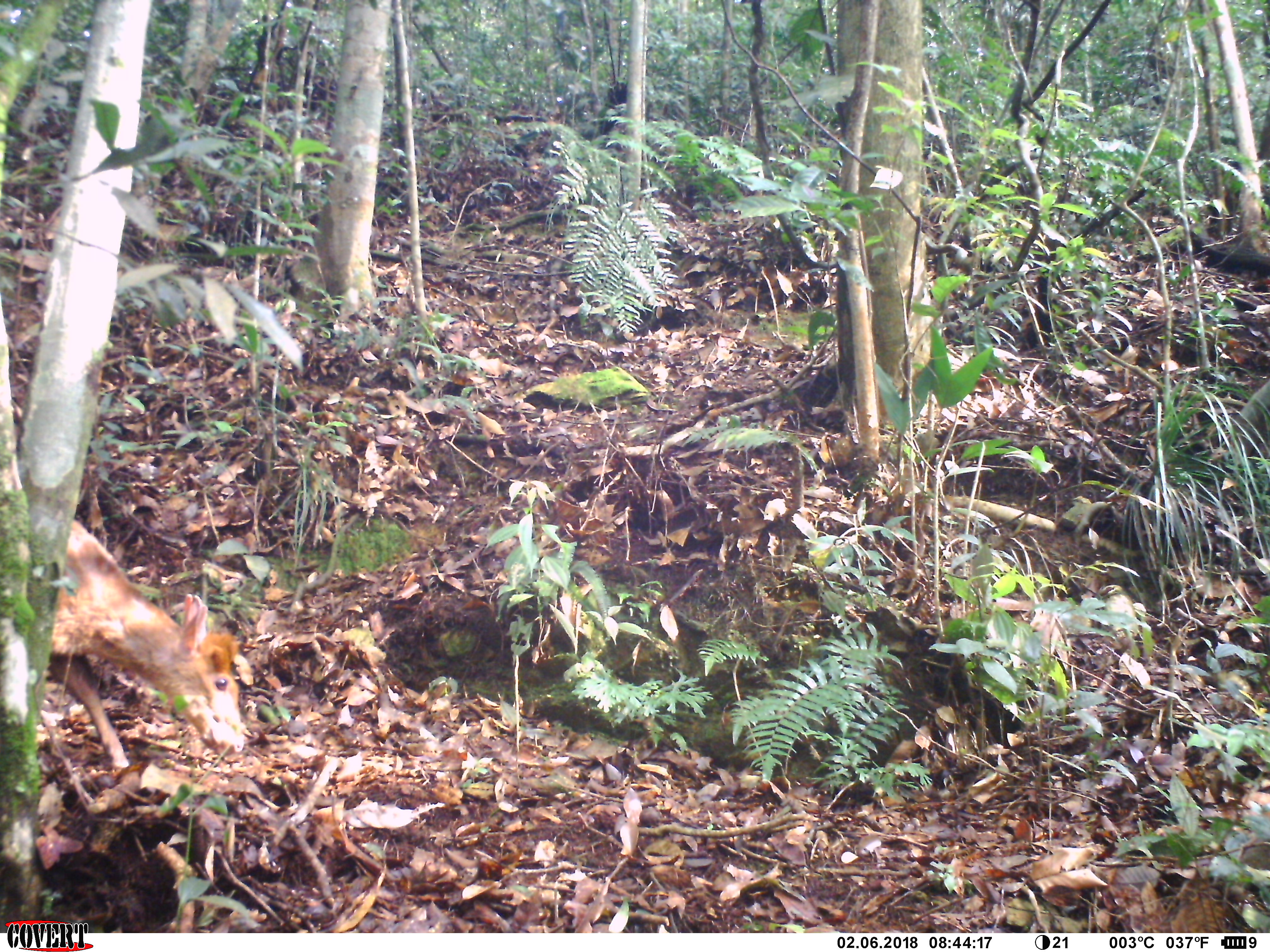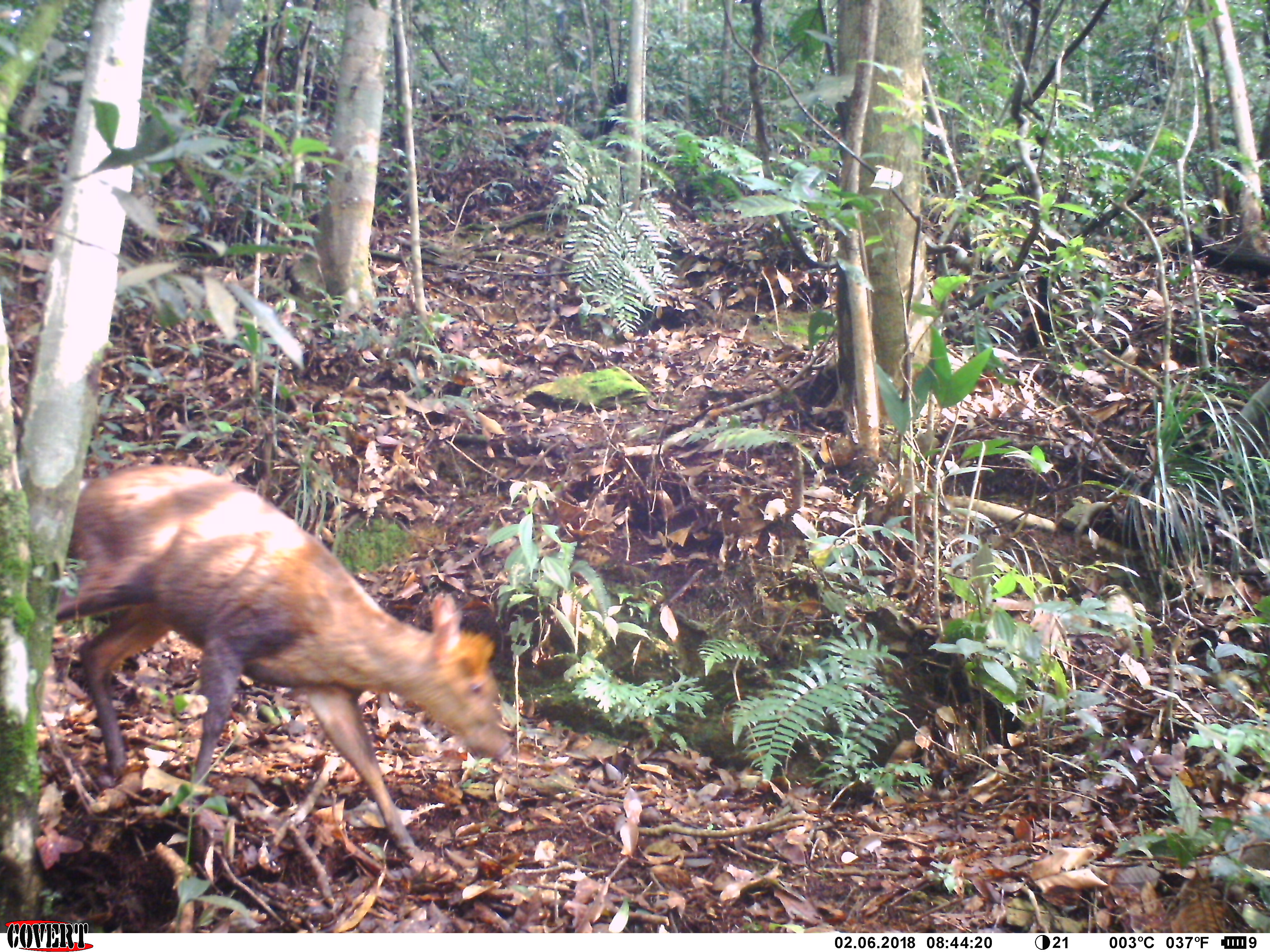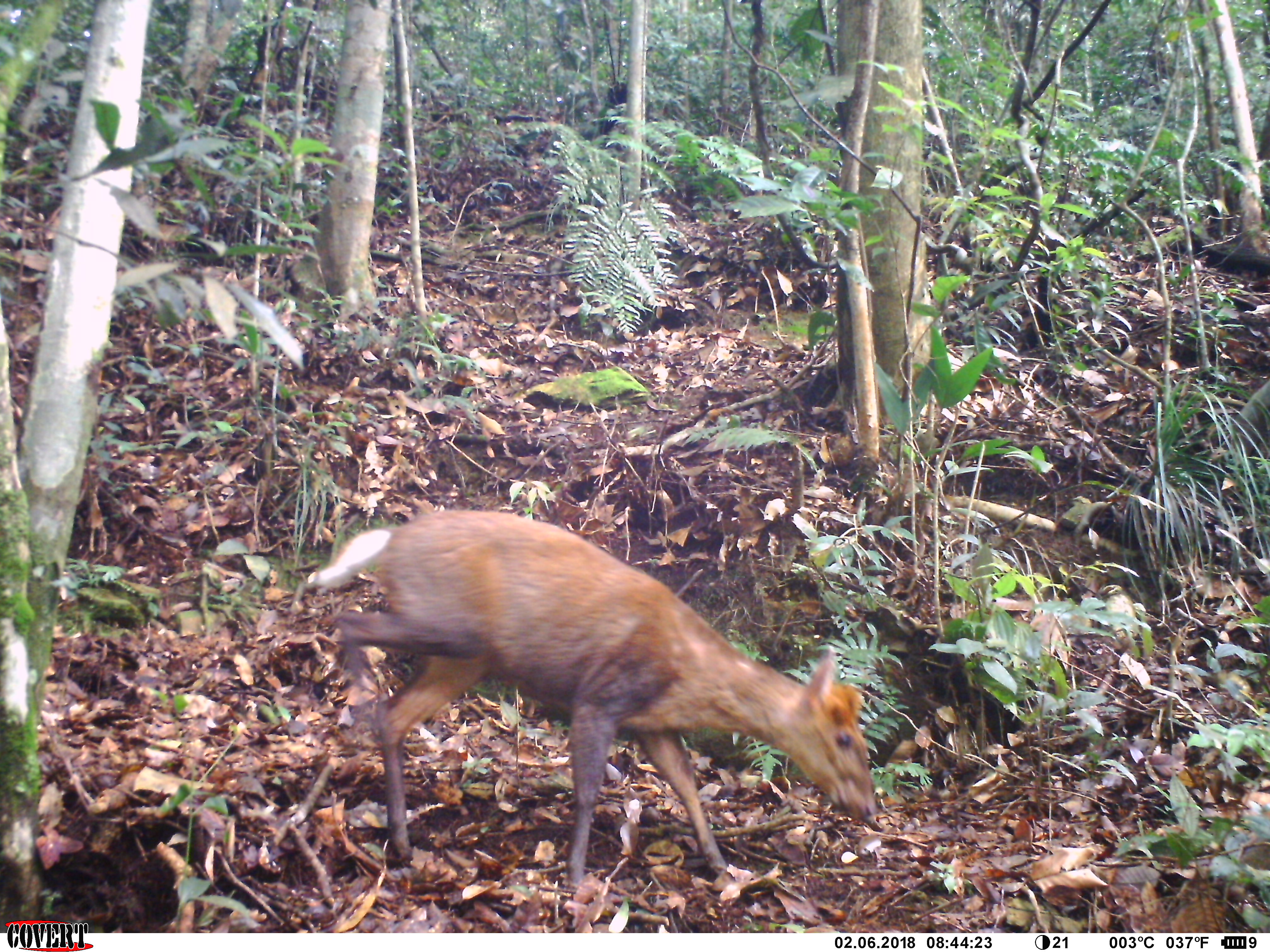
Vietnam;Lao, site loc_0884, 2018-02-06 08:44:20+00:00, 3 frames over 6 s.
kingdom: Animalia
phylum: Chordata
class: Mammalia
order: Artiodactyla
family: Cervidae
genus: Muntiacus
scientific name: Muntiacus rooseveltorum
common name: roosevelt's muntjac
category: roosevelts muntjac group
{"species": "roosevelts muntjac group (roosevelt's muntjac) (Muntiacus rooseveltorum)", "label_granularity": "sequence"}